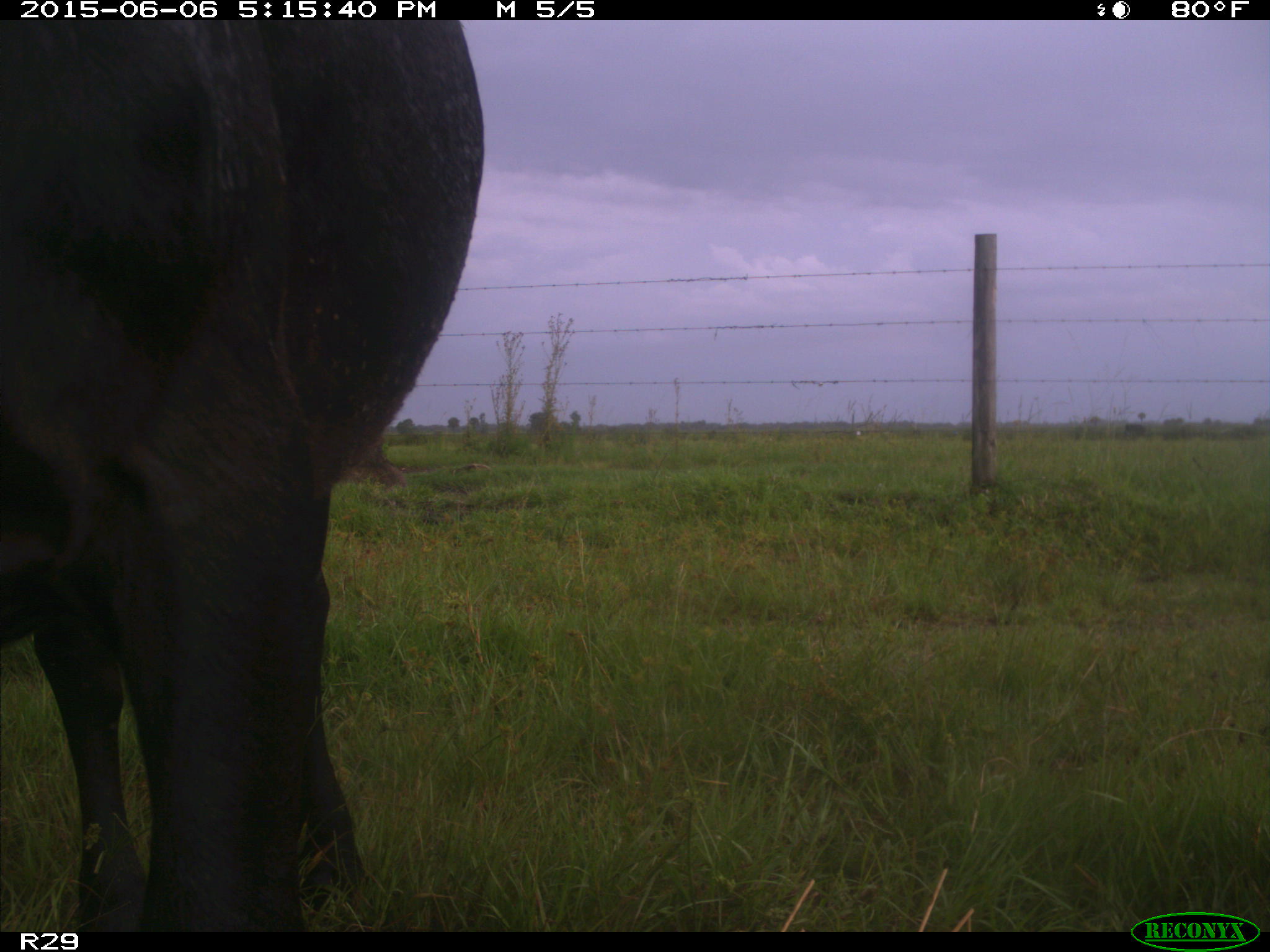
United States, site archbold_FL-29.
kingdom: Animalia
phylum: Chordata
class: Mammalia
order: Artiodactyla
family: Bovidae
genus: Bos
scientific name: Bos taurus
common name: domestic cow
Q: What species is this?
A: Bos taurus (domestic cow).